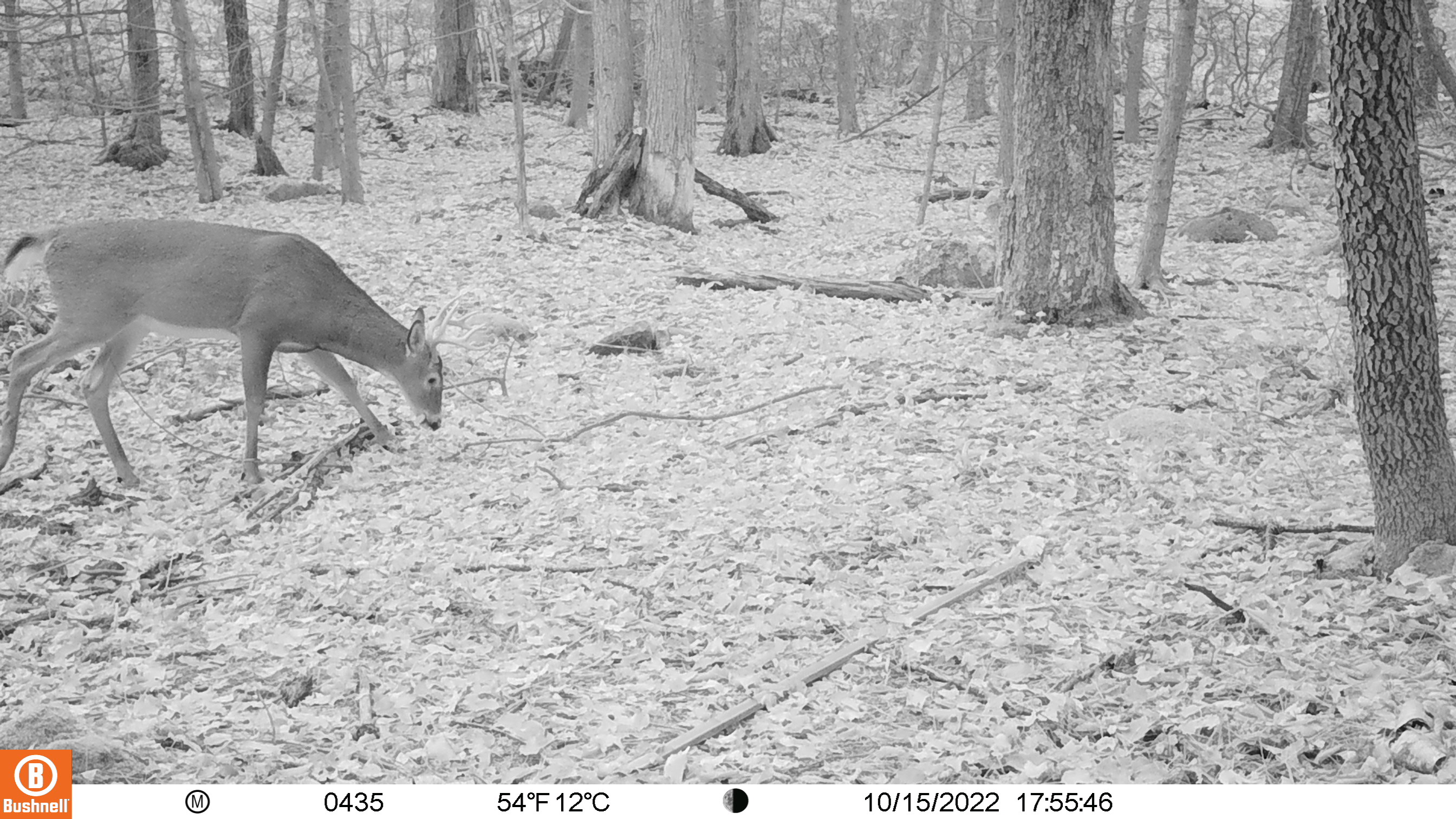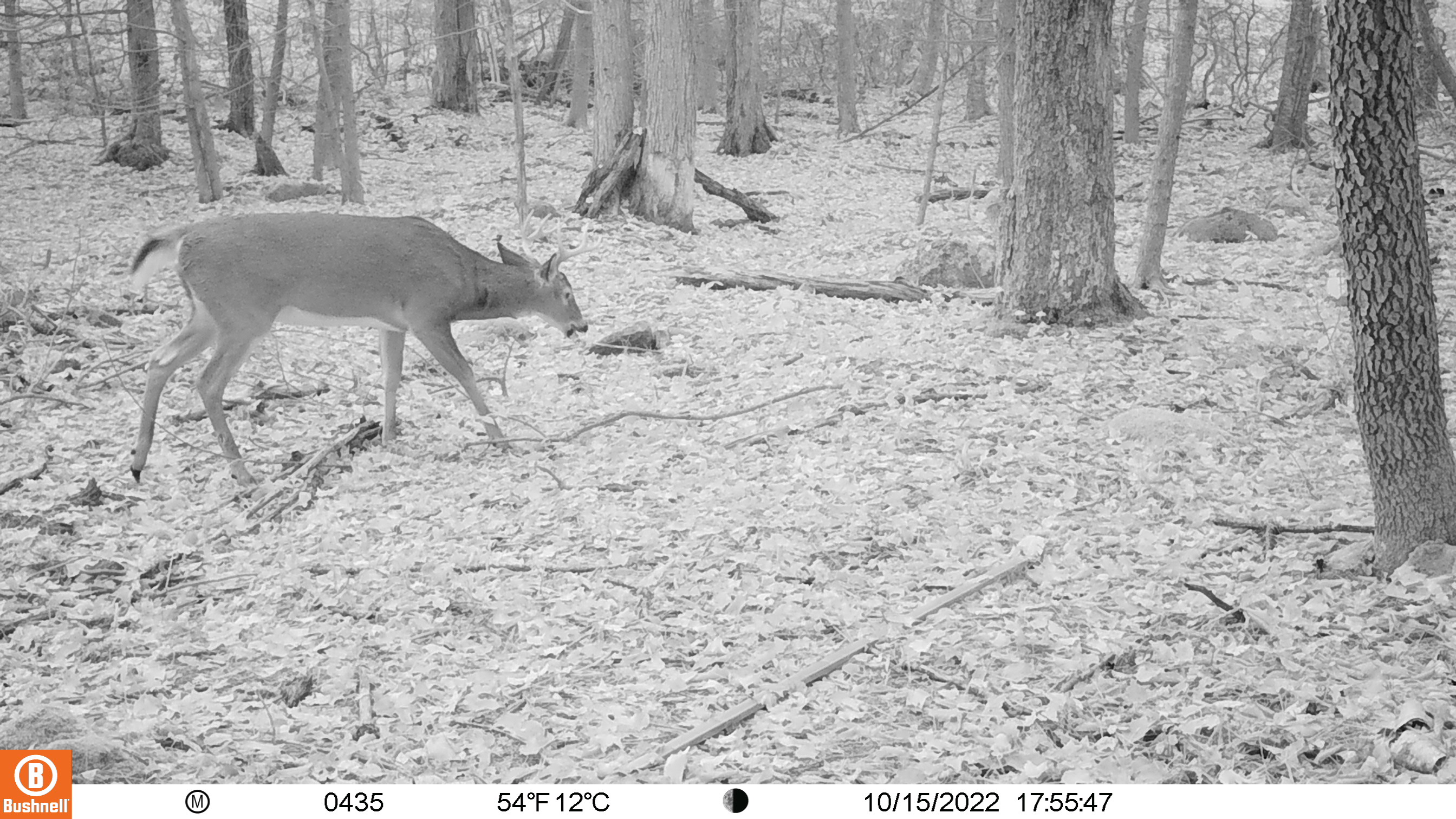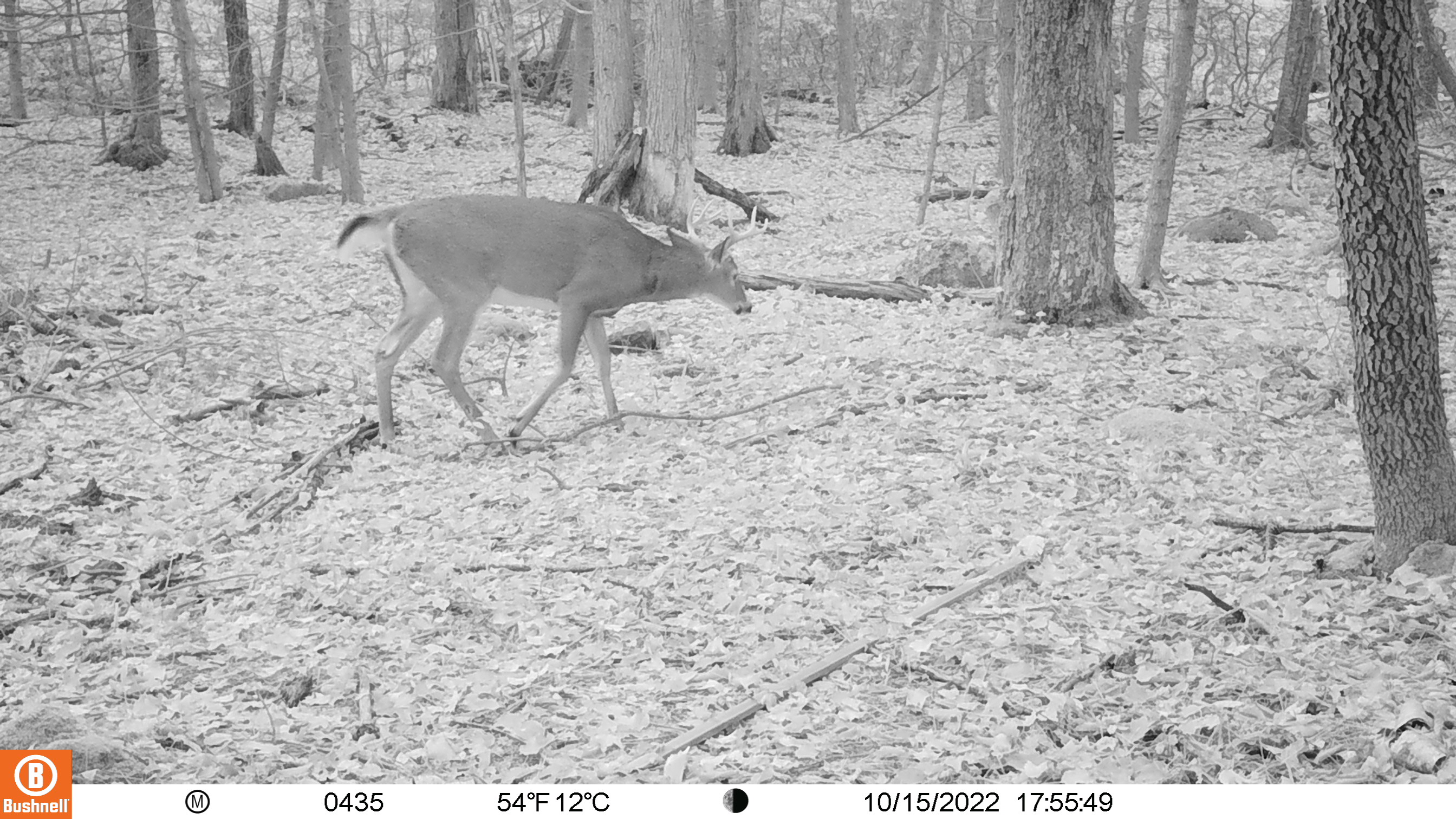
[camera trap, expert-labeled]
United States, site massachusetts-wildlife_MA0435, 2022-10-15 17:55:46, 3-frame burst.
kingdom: Animalia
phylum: Chordata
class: Mammalia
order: Artiodactyla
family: Cervidae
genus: Odocoileus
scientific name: Odocoileus virginianus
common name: white-tailed deer